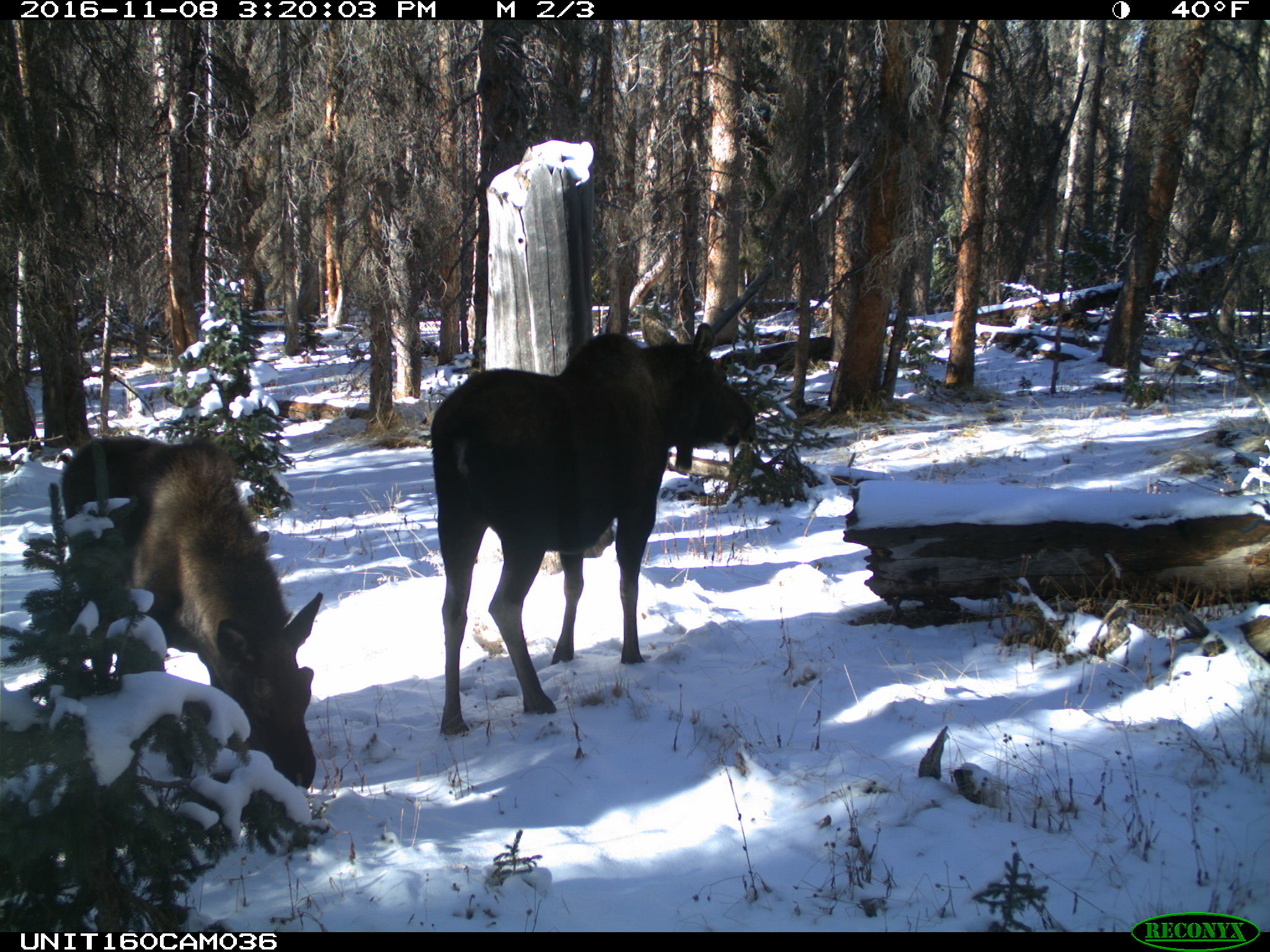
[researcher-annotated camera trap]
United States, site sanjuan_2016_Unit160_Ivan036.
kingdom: Animalia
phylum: Chordata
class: Mammalia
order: Artiodactyla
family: Cervidae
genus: Alces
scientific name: Alces alces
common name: moose